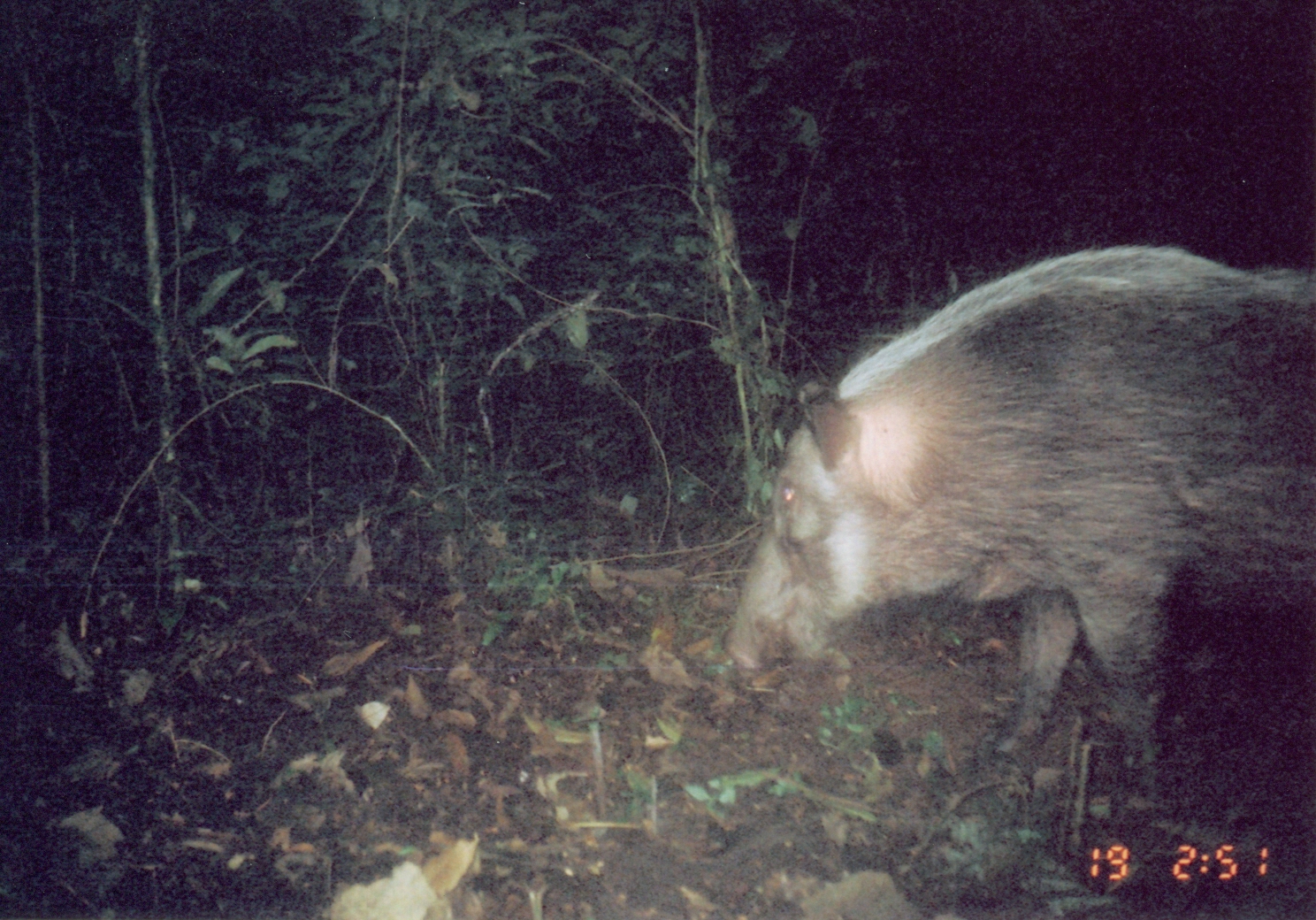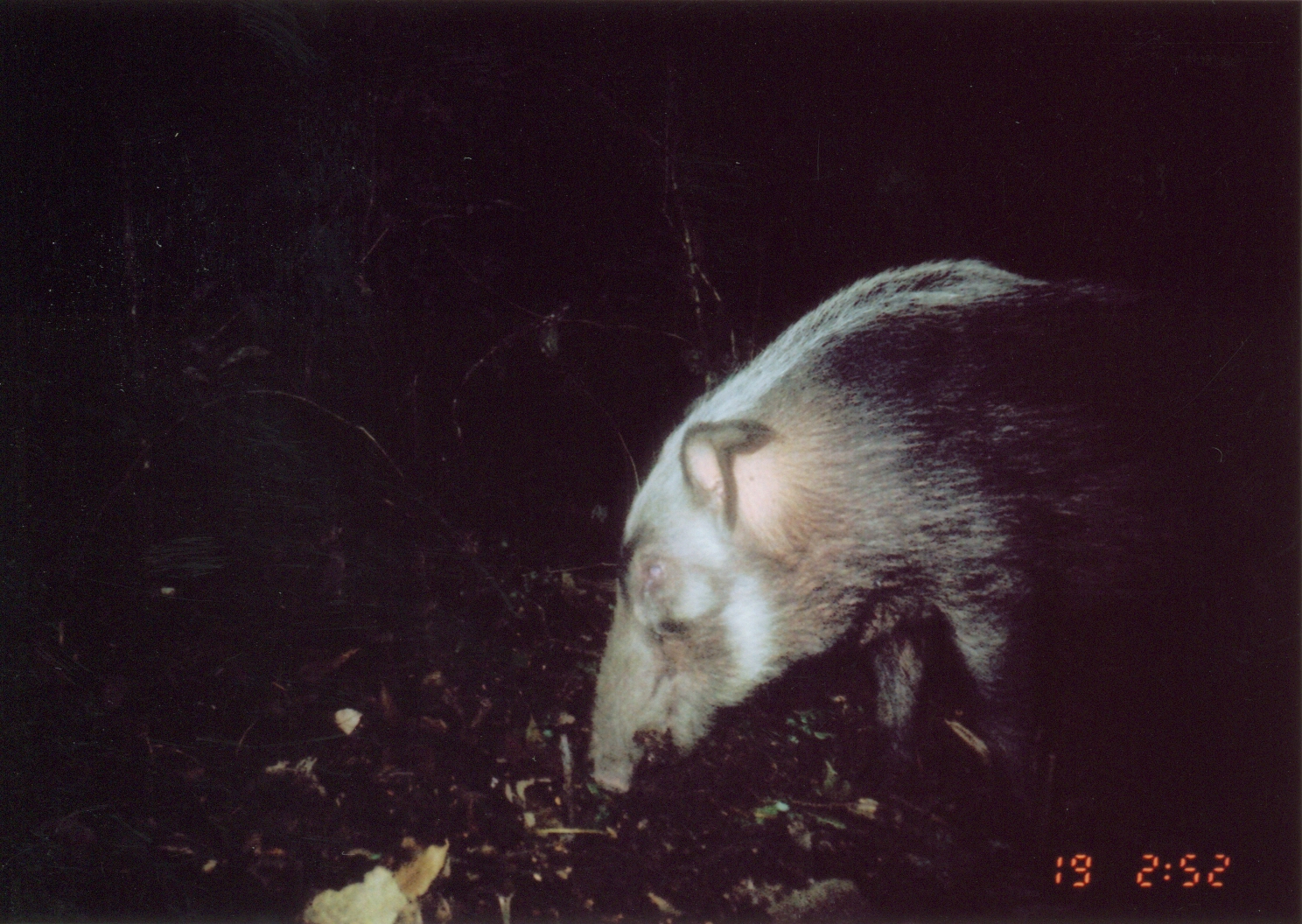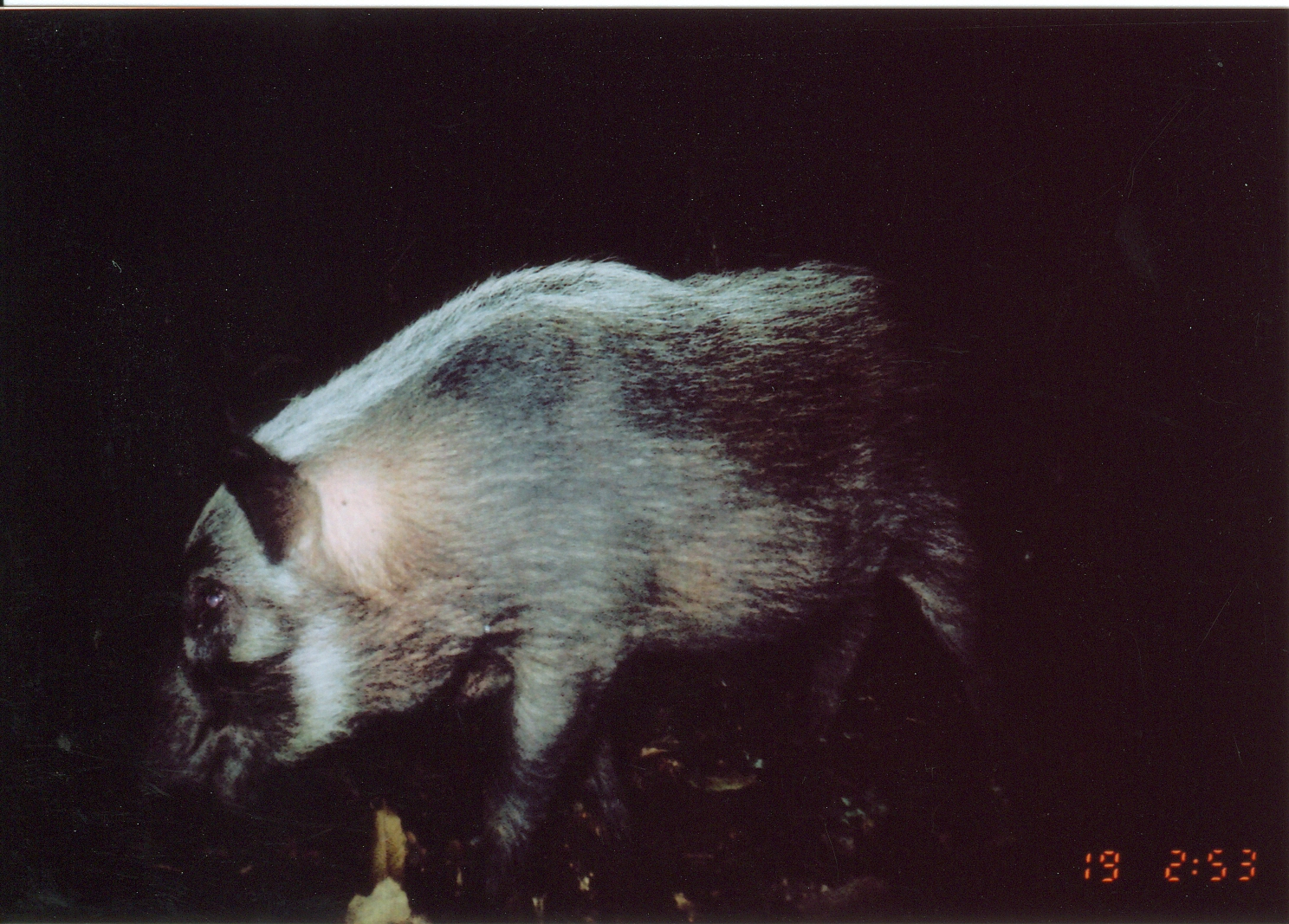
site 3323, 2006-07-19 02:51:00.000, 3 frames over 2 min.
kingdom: Animalia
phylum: Chordata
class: Mammalia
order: Artiodactyla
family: Suidae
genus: Potamochoerus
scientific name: Potamochoerus larvatus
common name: bushpig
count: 1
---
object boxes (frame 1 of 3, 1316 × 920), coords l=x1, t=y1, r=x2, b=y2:
potamochoerus larvatus: l=722, t=242, r=1316, b=805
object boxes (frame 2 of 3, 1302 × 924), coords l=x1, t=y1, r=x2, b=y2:
potamochoerus larvatus: l=588, t=256, r=1302, b=868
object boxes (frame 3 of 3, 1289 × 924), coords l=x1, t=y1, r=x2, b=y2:
potamochoerus larvatus: l=129, t=255, r=1041, b=882